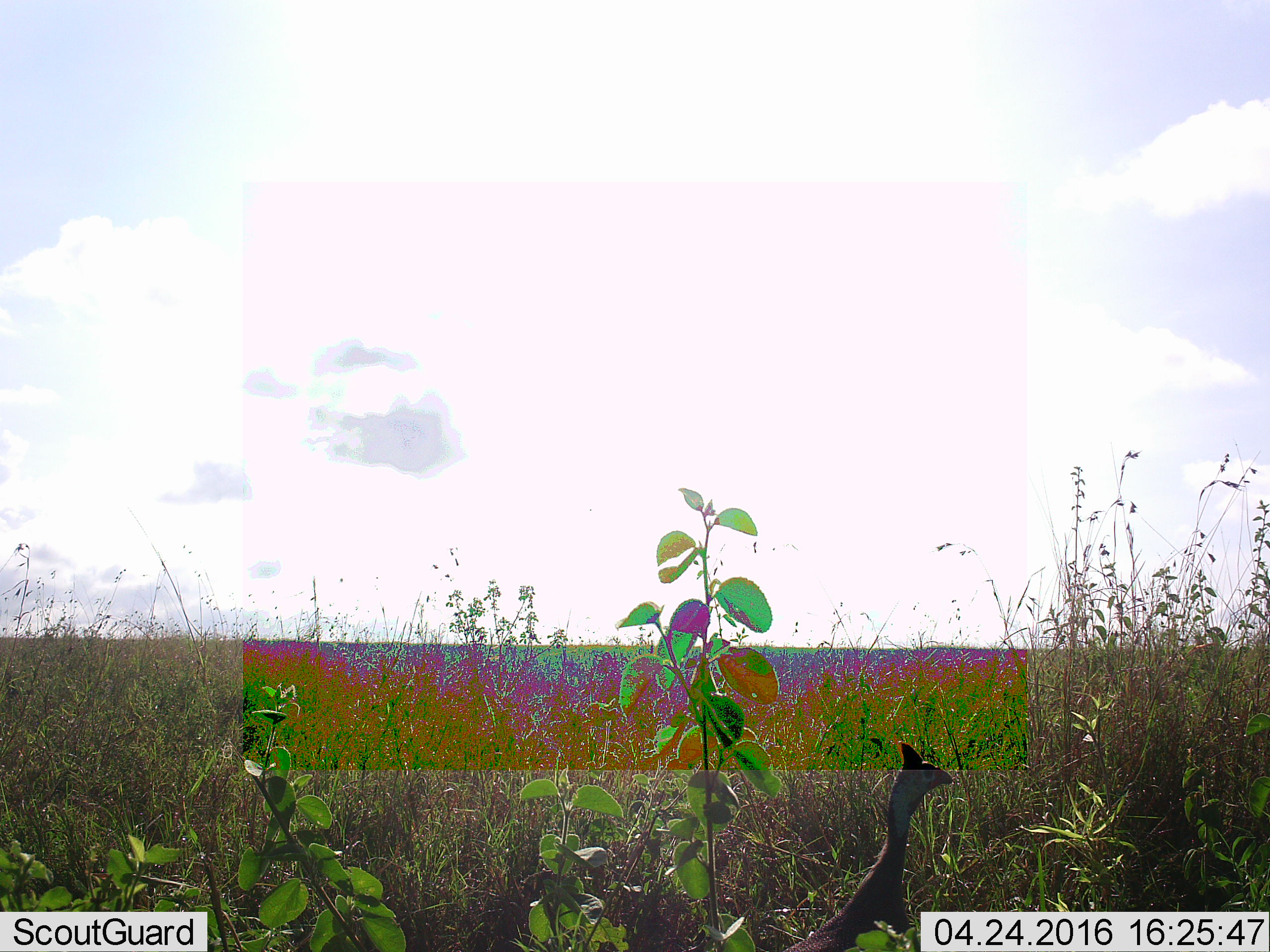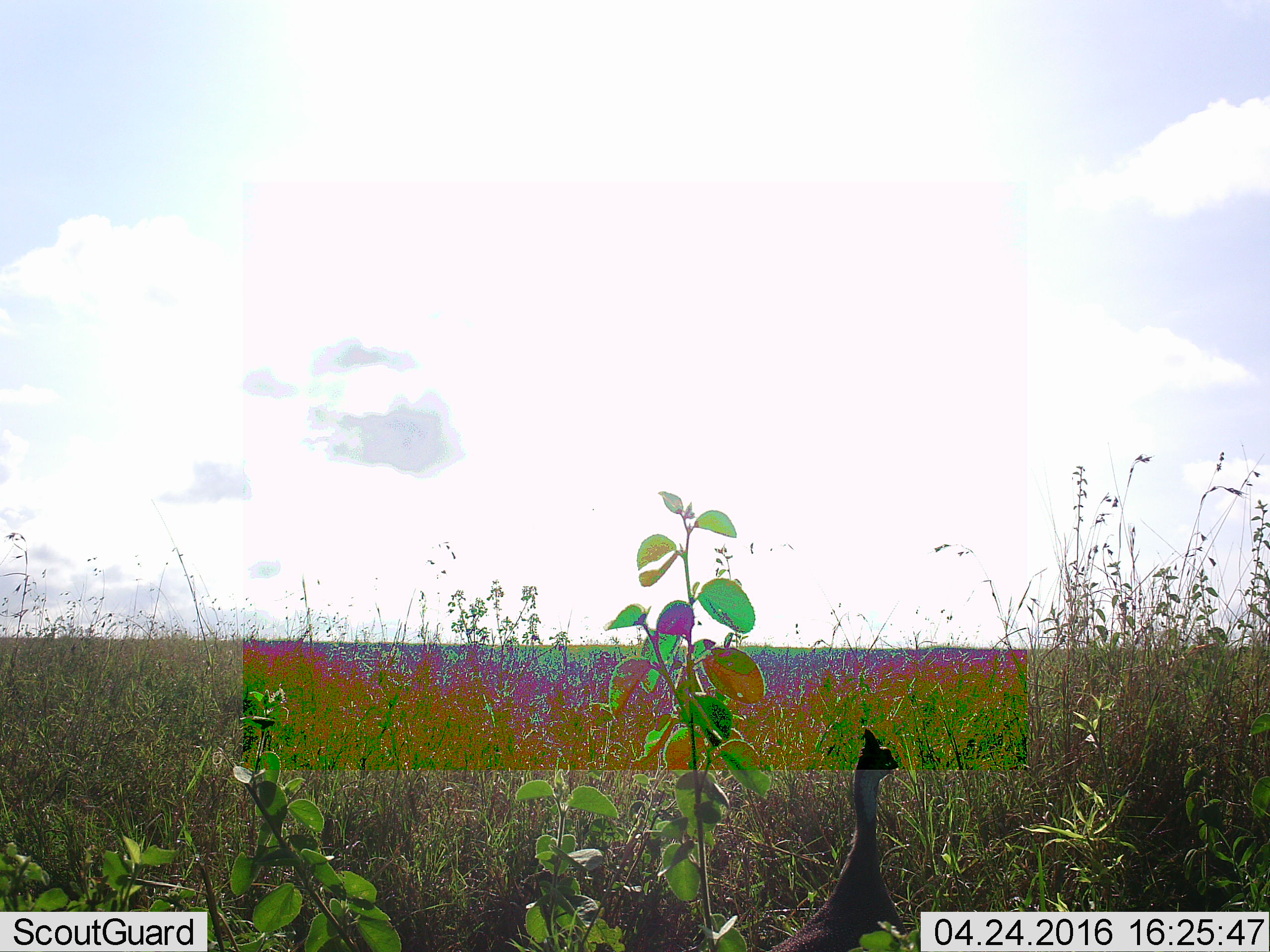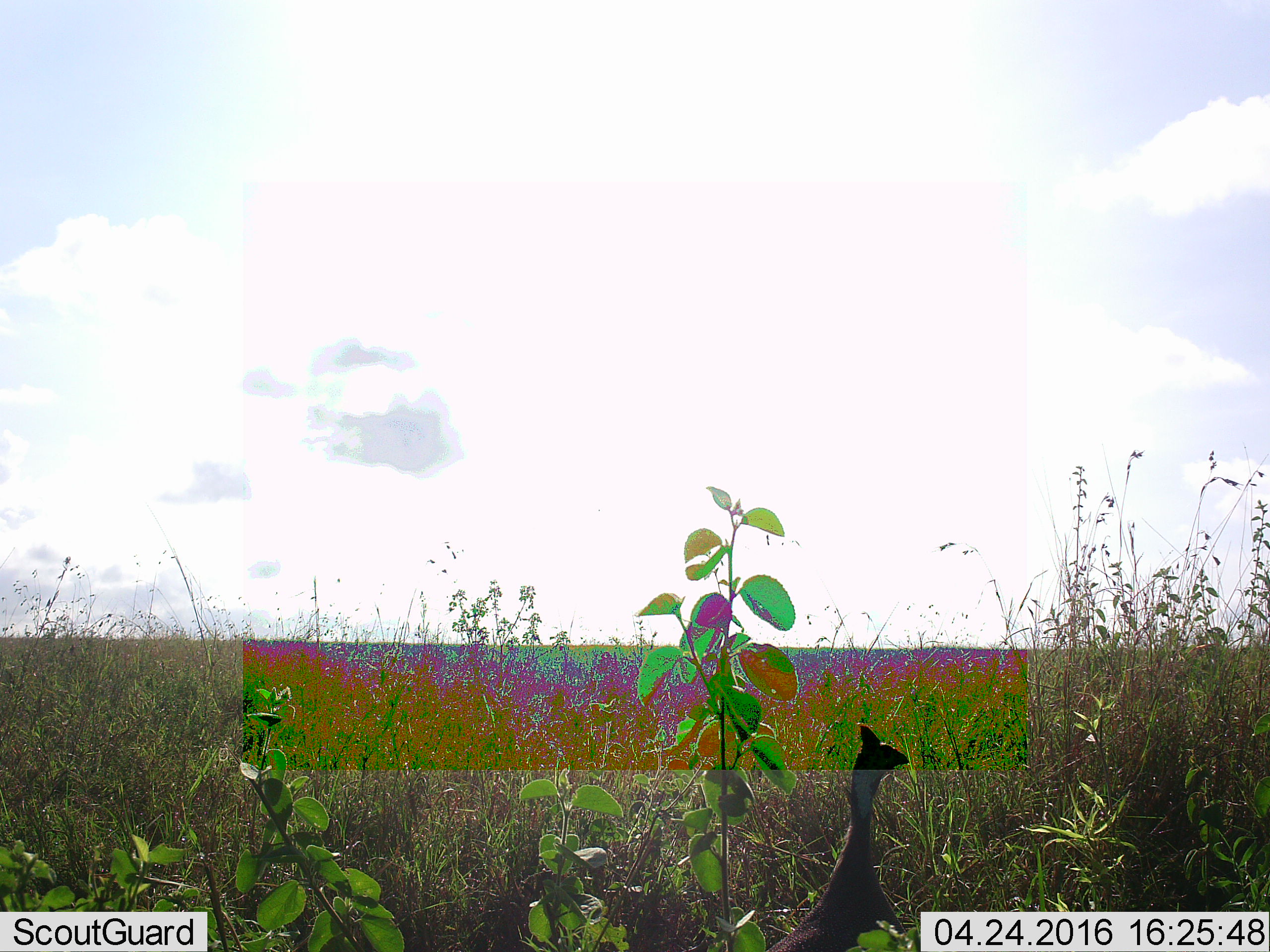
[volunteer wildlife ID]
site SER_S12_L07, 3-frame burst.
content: unidentified animal